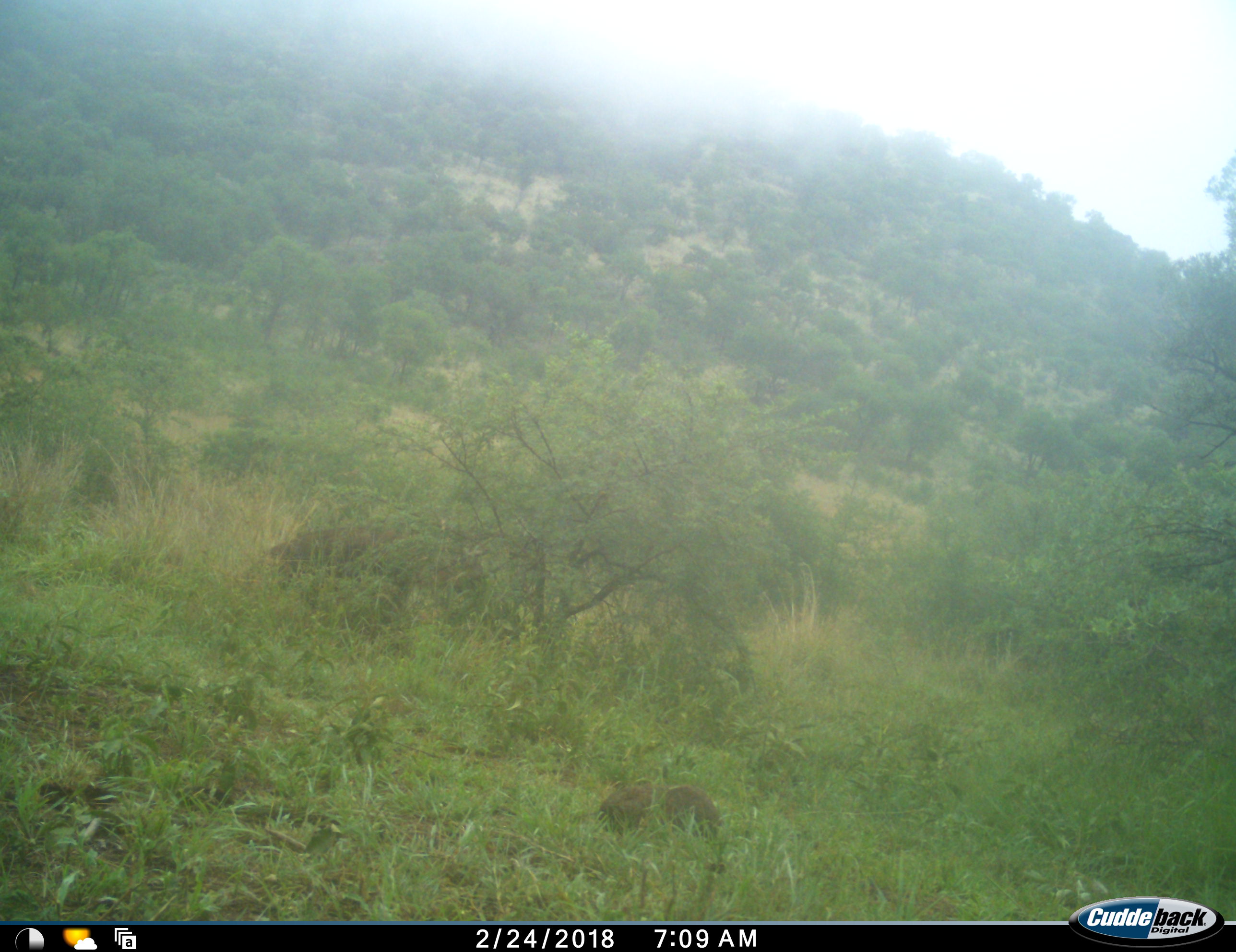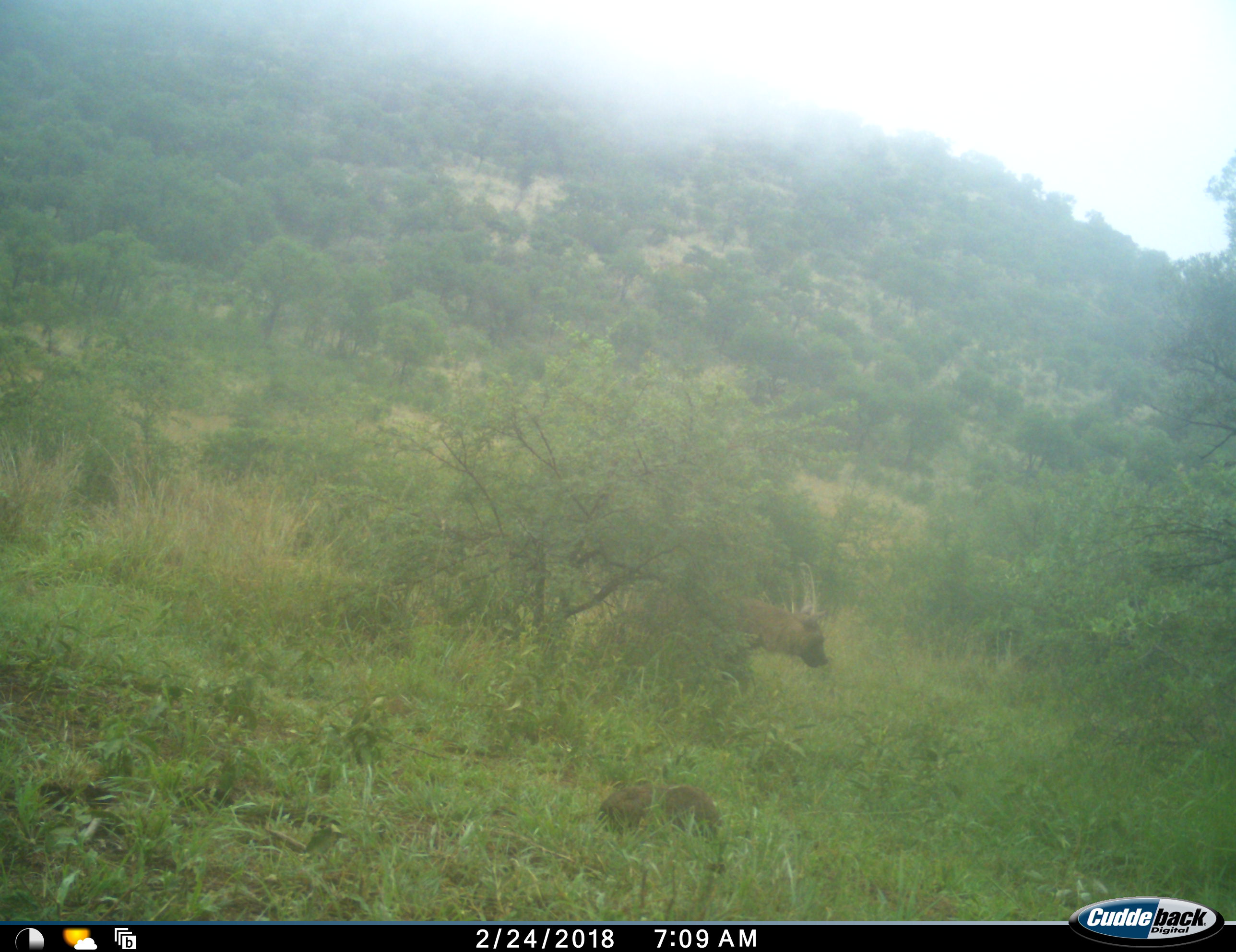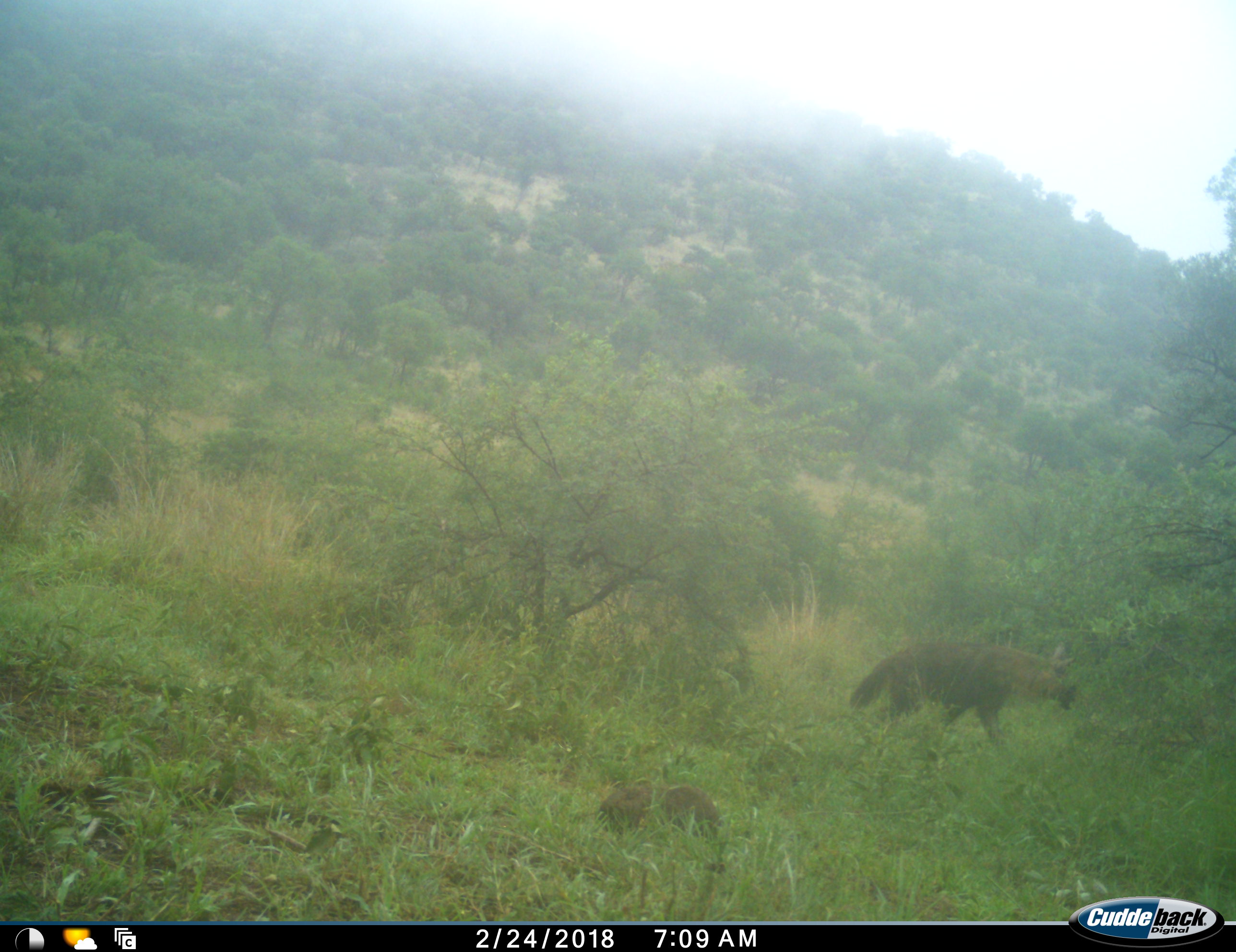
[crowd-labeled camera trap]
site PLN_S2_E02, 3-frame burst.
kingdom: Animalia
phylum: Chordata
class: Mammalia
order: Carnivora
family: Hyaenidae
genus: Parahyaena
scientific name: Parahyaena brunnea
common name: brown hyena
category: hyenabrown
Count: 1.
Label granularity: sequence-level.